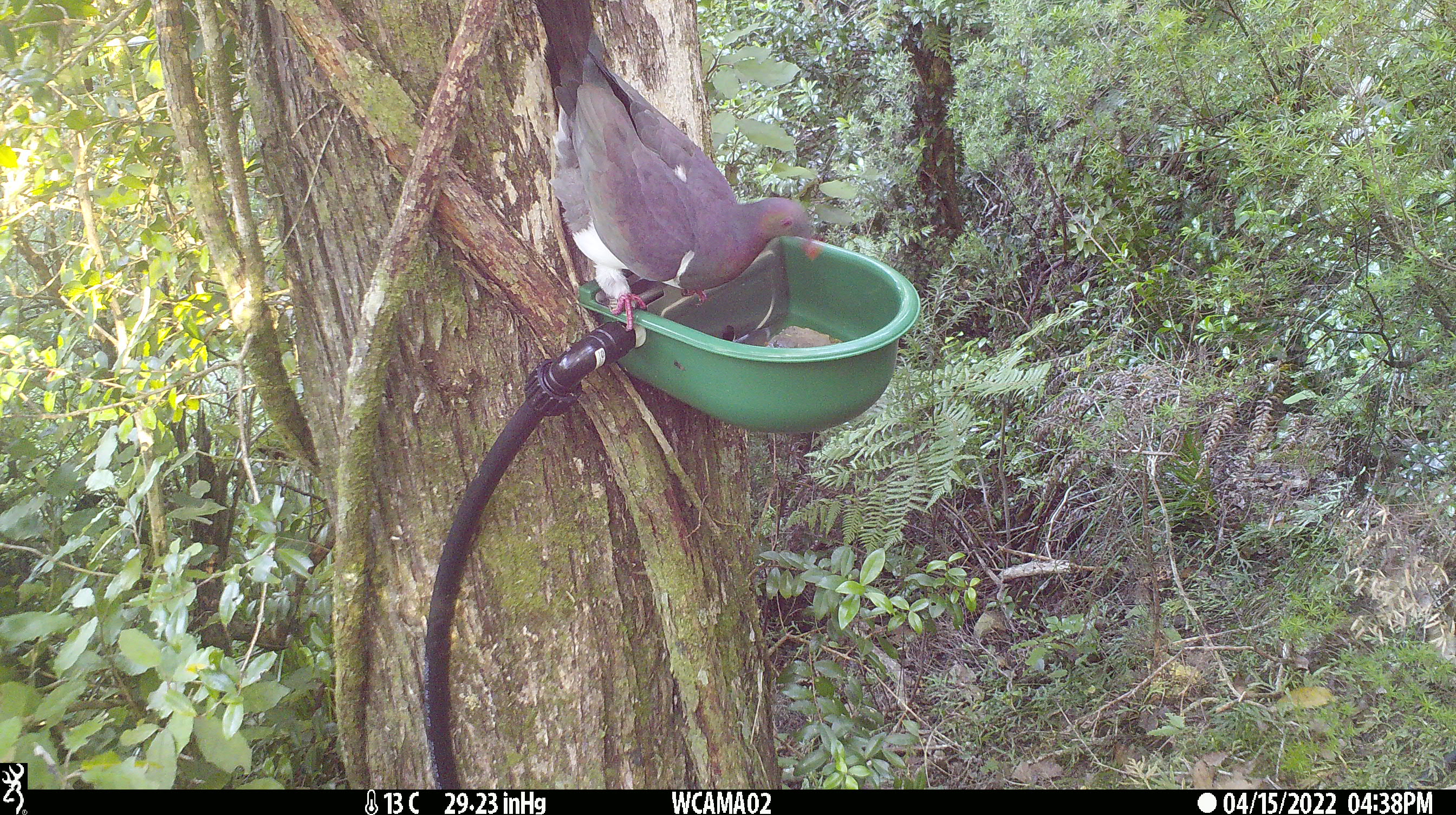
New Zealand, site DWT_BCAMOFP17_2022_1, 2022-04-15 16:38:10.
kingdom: Animalia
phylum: Chordata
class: Aves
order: Columbiformes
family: Columbidae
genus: Hemiphaga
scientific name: Hemiphaga novaeseelandiae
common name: new zealand pigeon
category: kereru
Kereru (new zealand pigeon) (Hemiphaga novaeseelandiae).